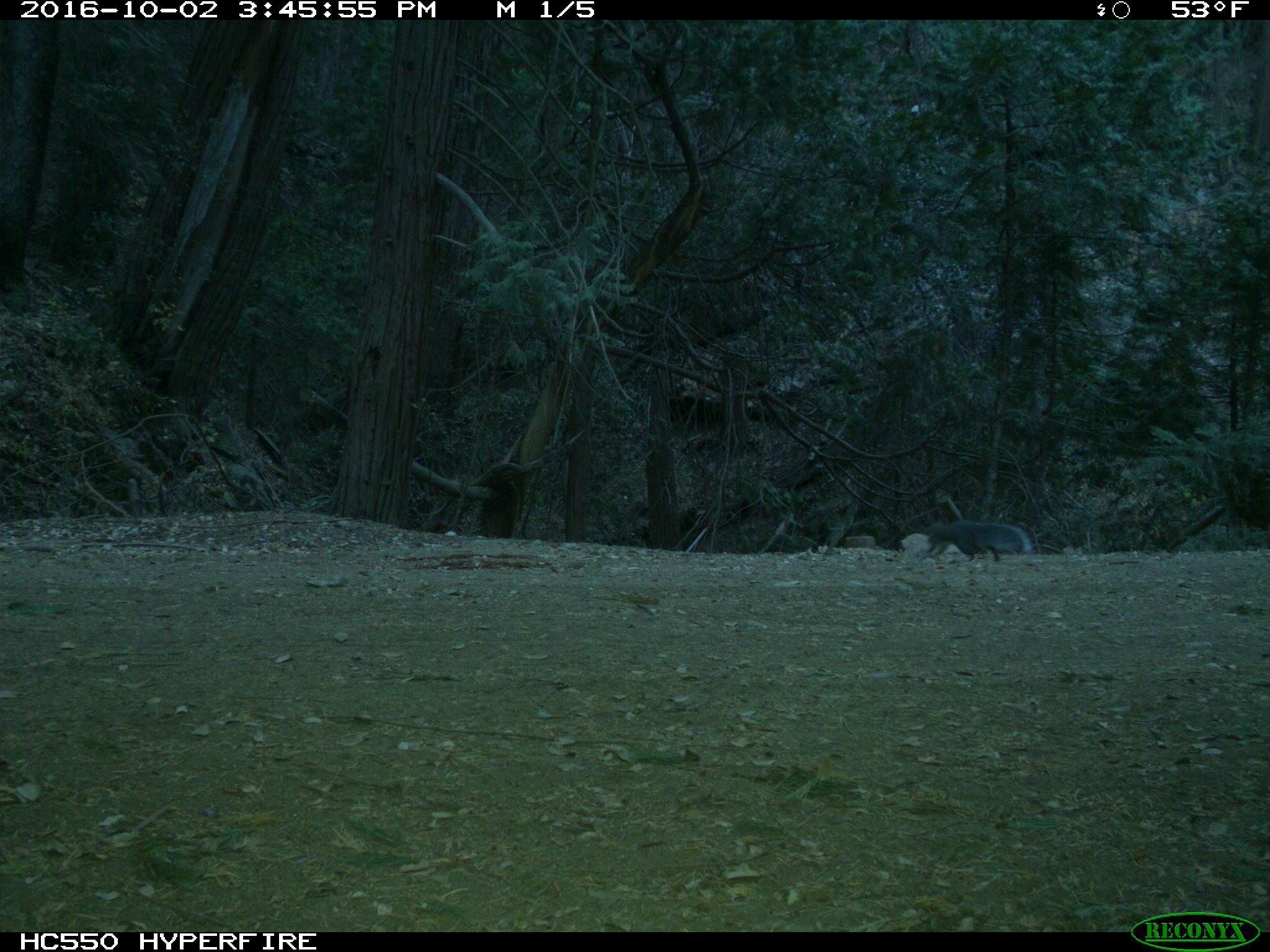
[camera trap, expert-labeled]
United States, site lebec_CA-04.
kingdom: Animalia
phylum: Chordata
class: Mammalia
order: Rodentia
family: Sciuridae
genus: Sciurus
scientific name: Sciurus carolinensis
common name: eastern gray squirrel